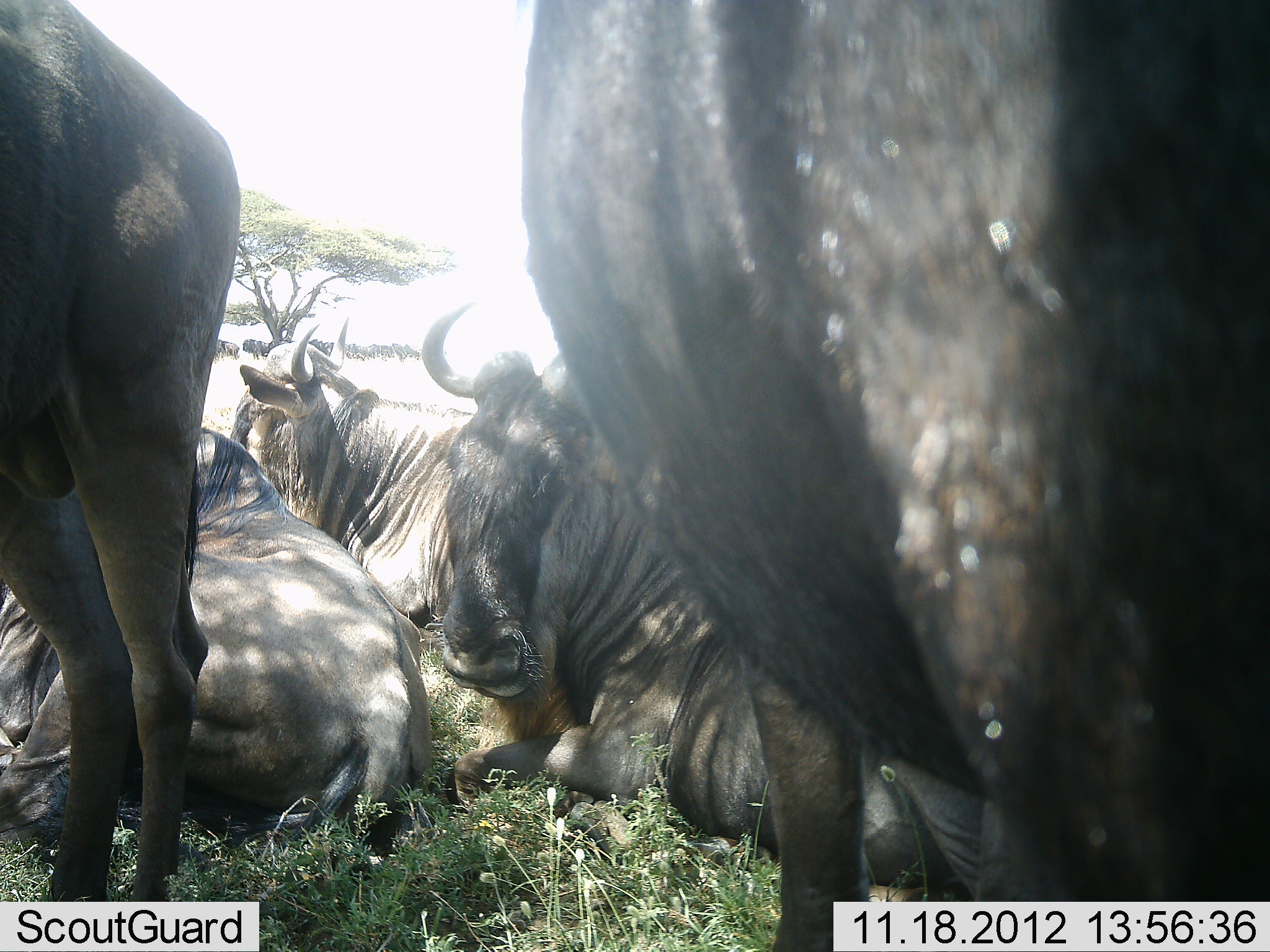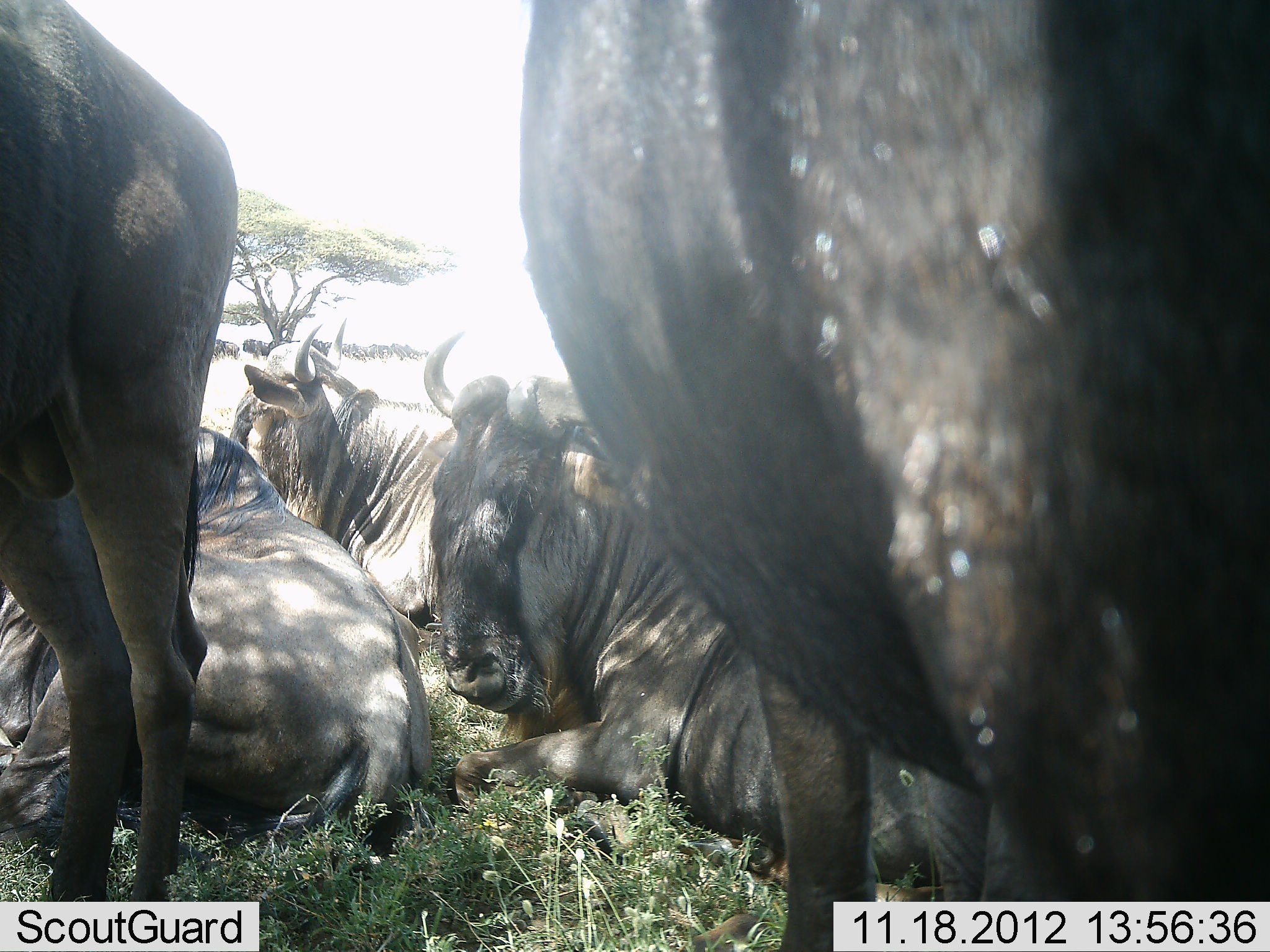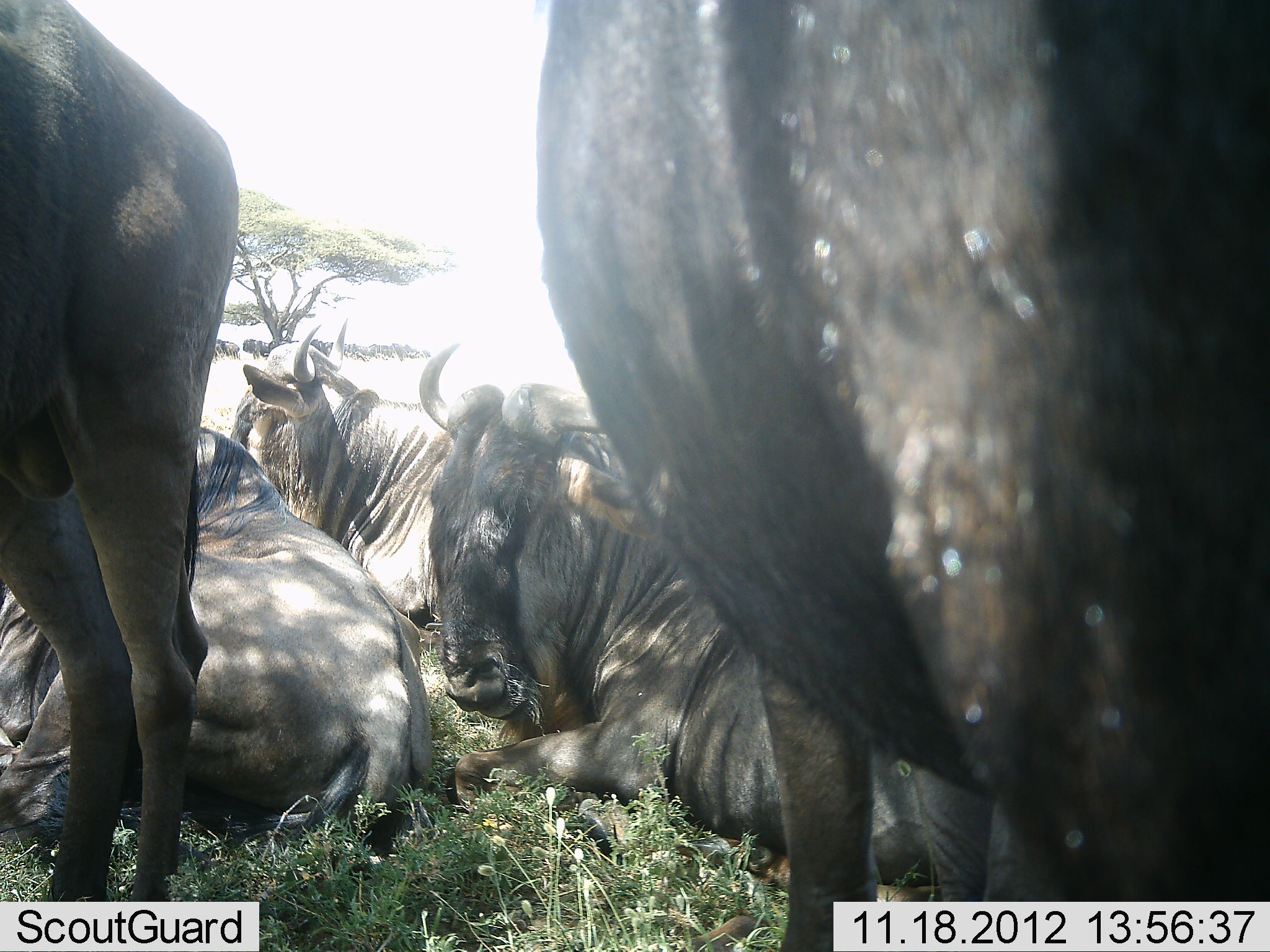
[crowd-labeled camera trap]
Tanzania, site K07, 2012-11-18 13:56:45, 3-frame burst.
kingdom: Animalia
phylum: Chordata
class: Mammalia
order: Artiodactyla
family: Bovidae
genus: Connochaetes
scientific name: Connochaetes taurinus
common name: blue wildebeest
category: wildebeest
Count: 5.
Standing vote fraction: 90%.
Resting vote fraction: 90%.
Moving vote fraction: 0%.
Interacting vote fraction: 20%.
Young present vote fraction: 0%.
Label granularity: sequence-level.